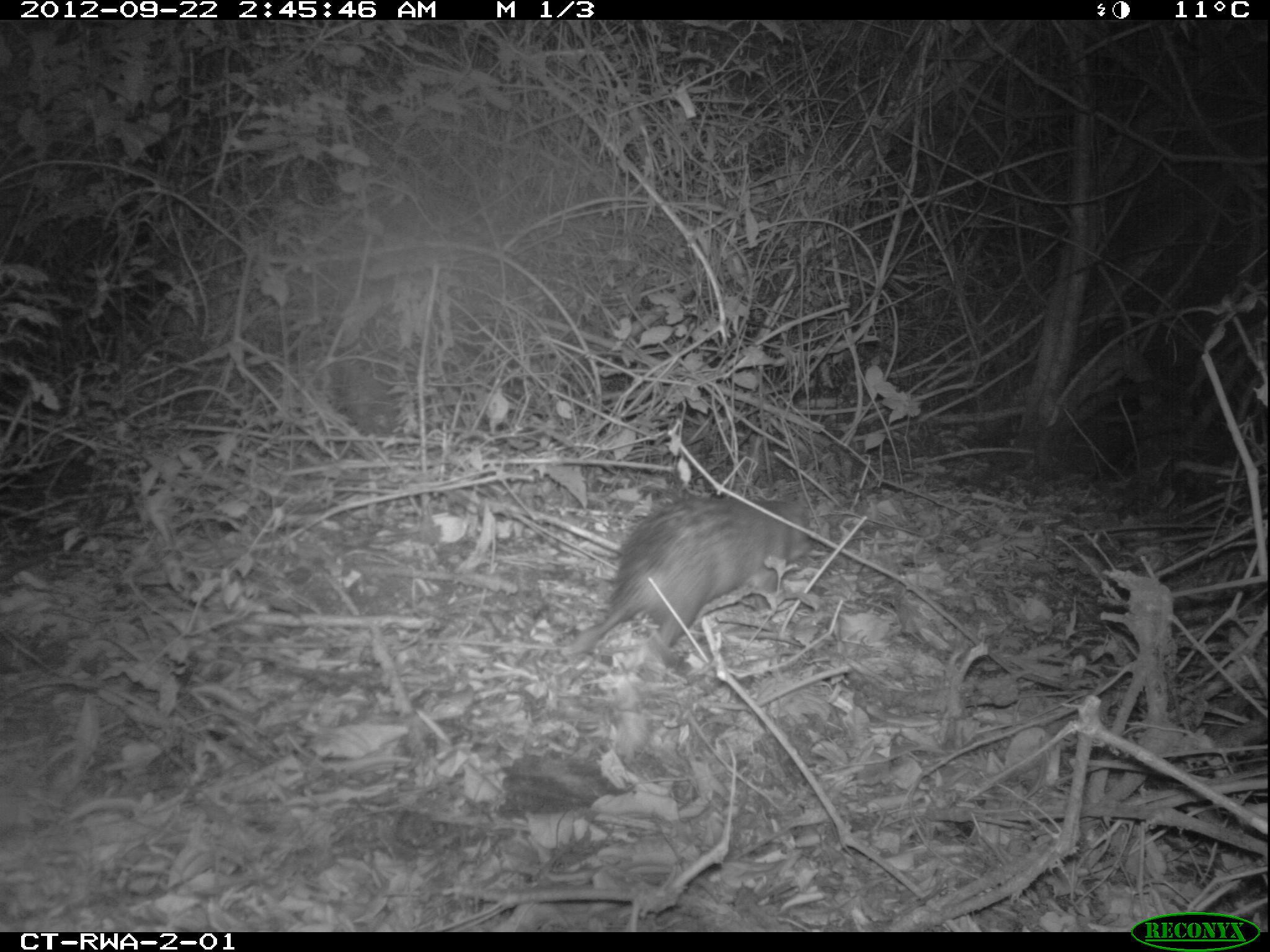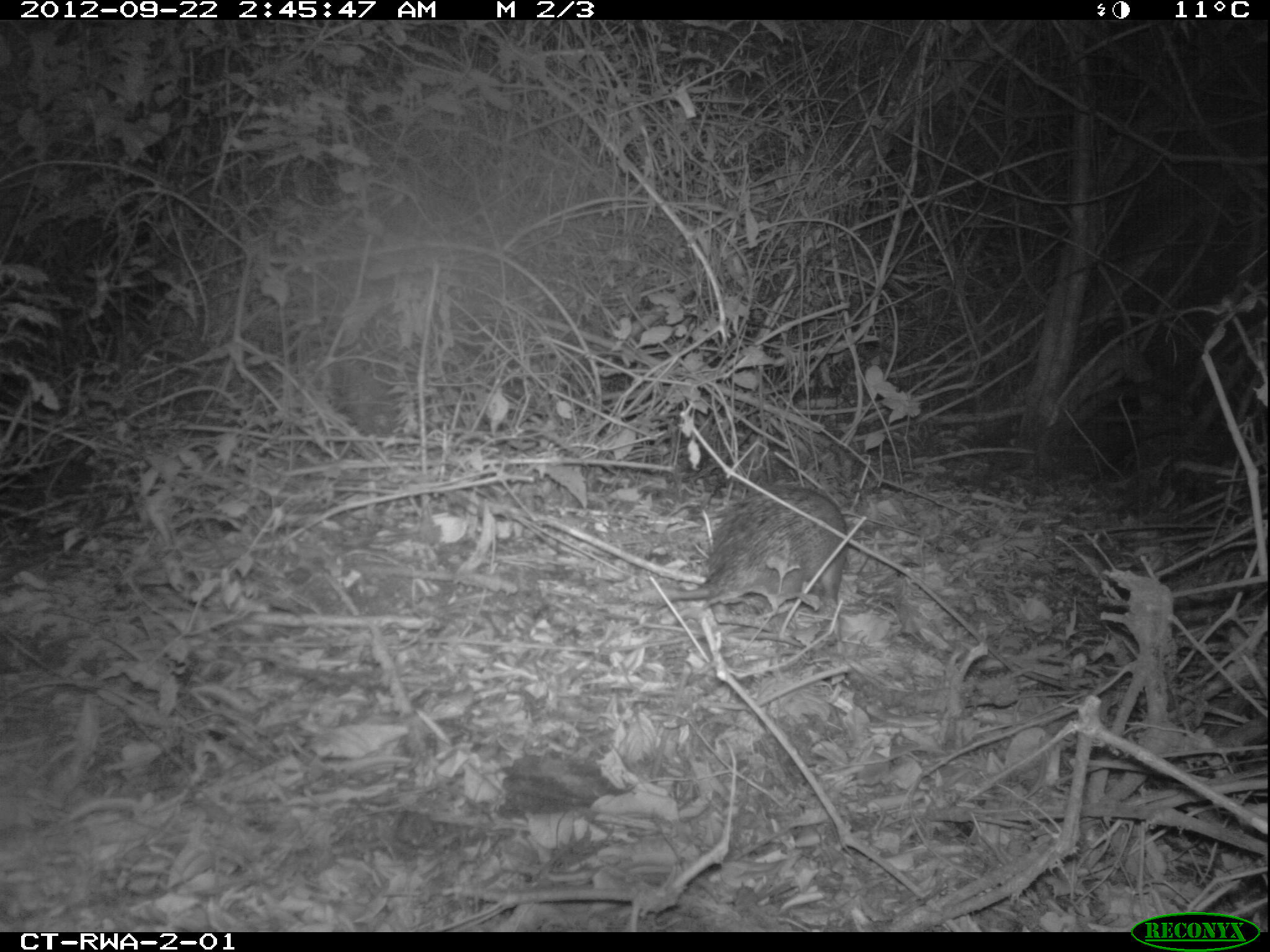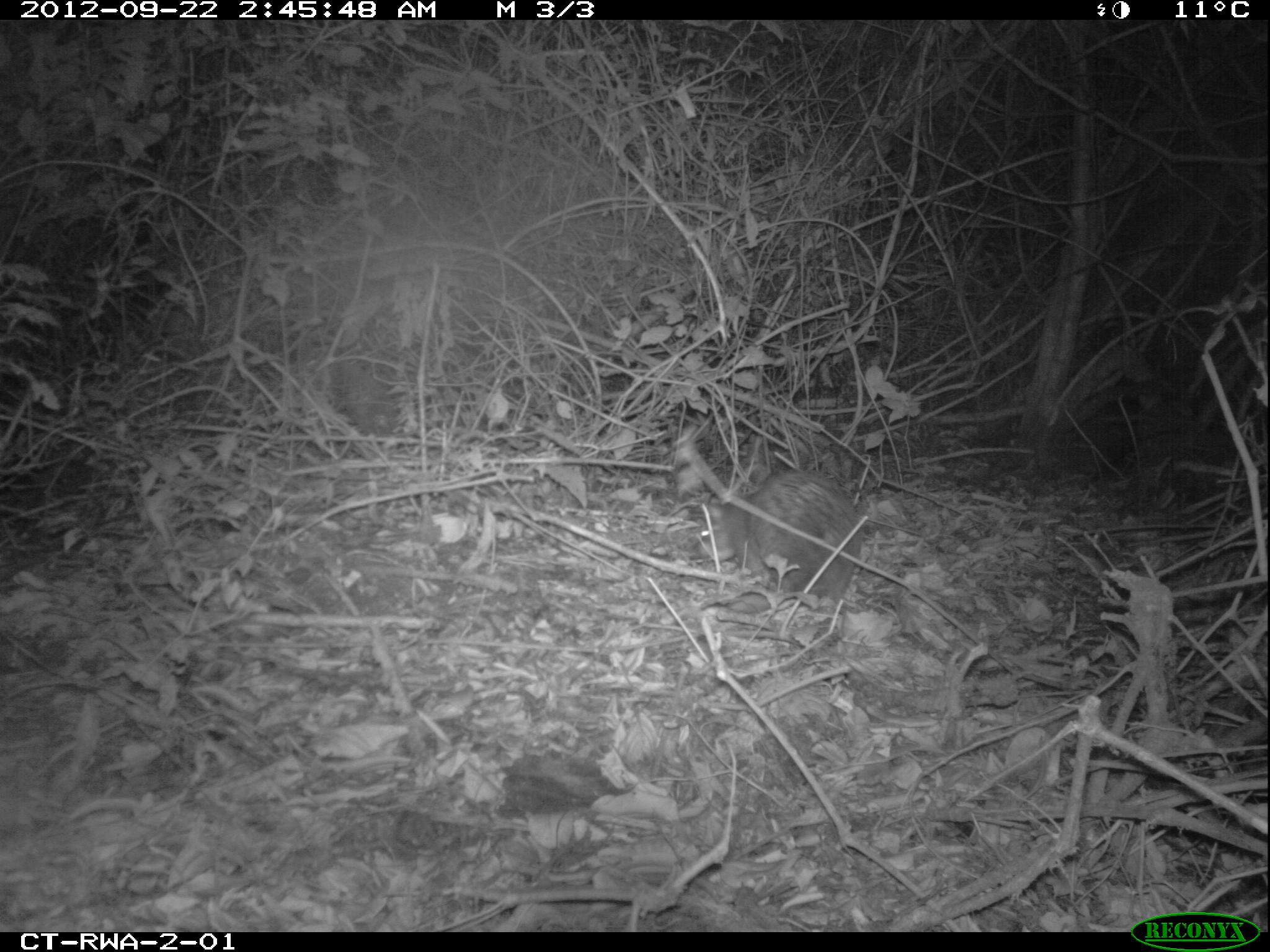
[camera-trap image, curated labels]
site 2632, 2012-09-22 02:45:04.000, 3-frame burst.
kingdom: Animalia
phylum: Chordata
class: Mammalia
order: Rodentia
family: Hystricidae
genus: Atherurus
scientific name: Atherurus africanus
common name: african brush-tailed porcupine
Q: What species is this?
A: Atherurus africanus (african brush-tailed porcupine).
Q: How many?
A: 1.